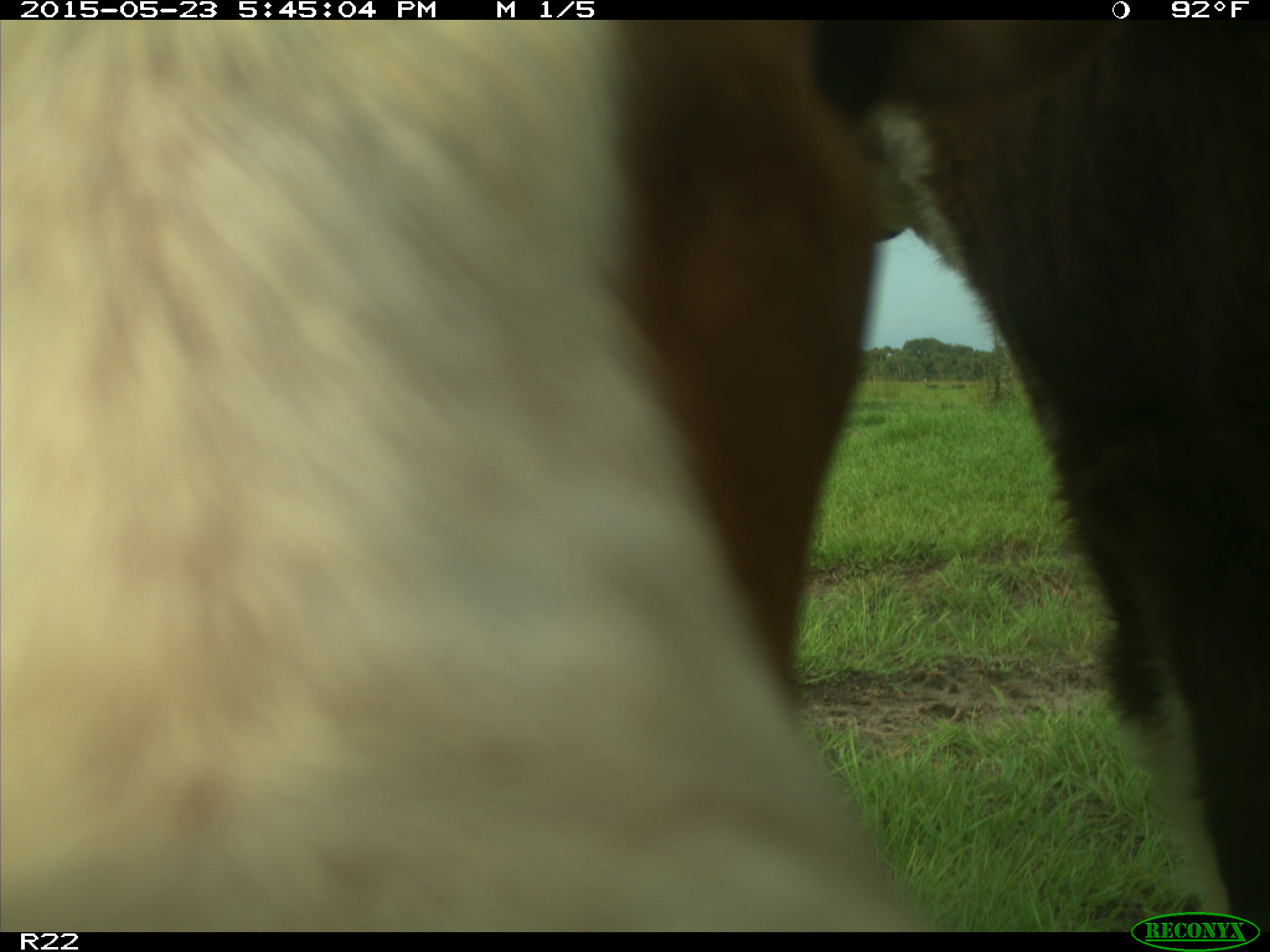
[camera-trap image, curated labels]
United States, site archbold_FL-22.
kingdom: Animalia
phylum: Chordata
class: Mammalia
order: Artiodactyla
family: Bovidae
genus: Bos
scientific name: Bos taurus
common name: domestic cow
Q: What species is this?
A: Bos taurus (domestic cow).